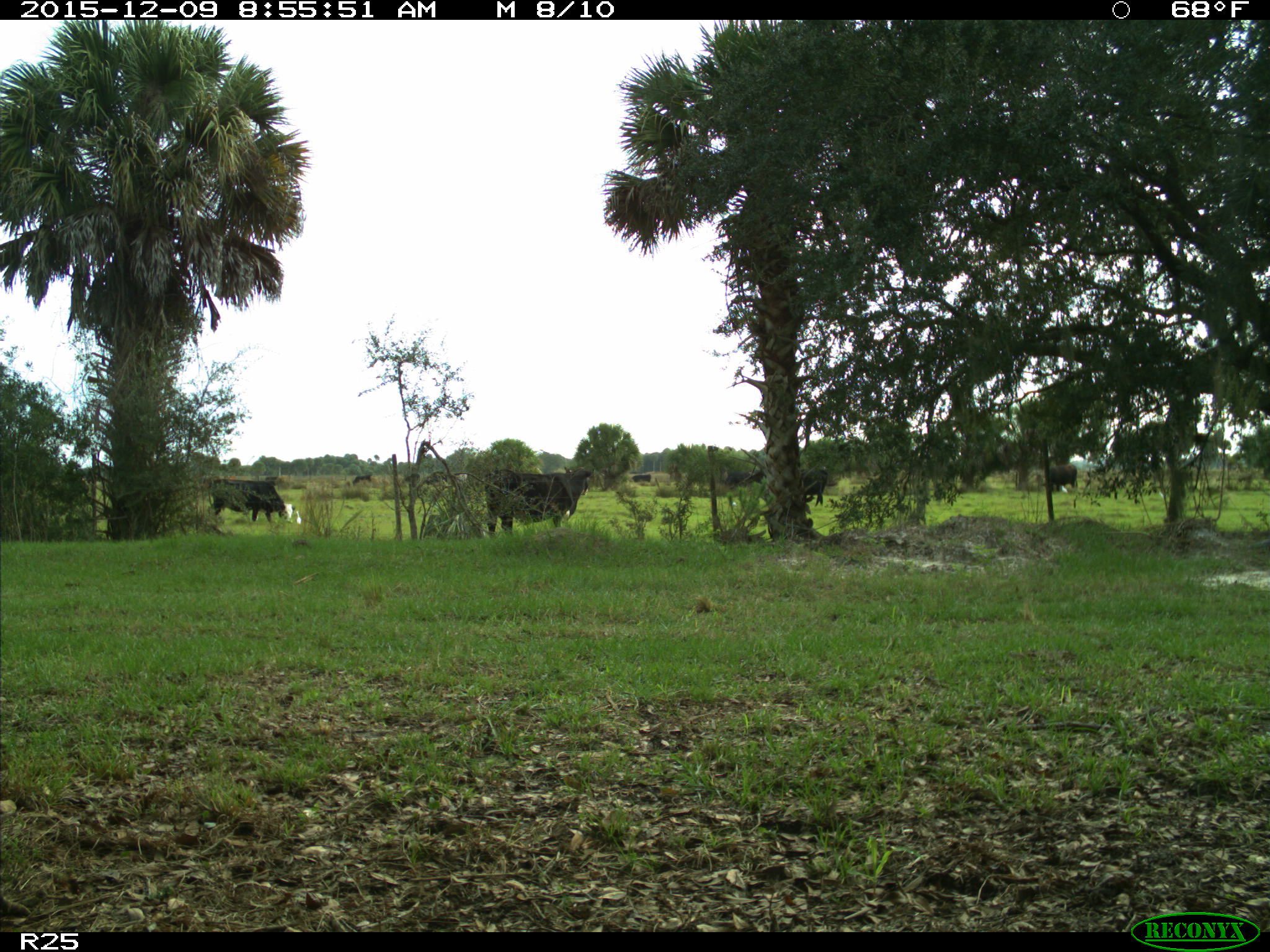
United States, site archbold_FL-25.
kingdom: Animalia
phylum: Chordata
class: Mammalia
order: Artiodactyla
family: Bovidae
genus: Bos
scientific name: Bos taurus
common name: domestic cow